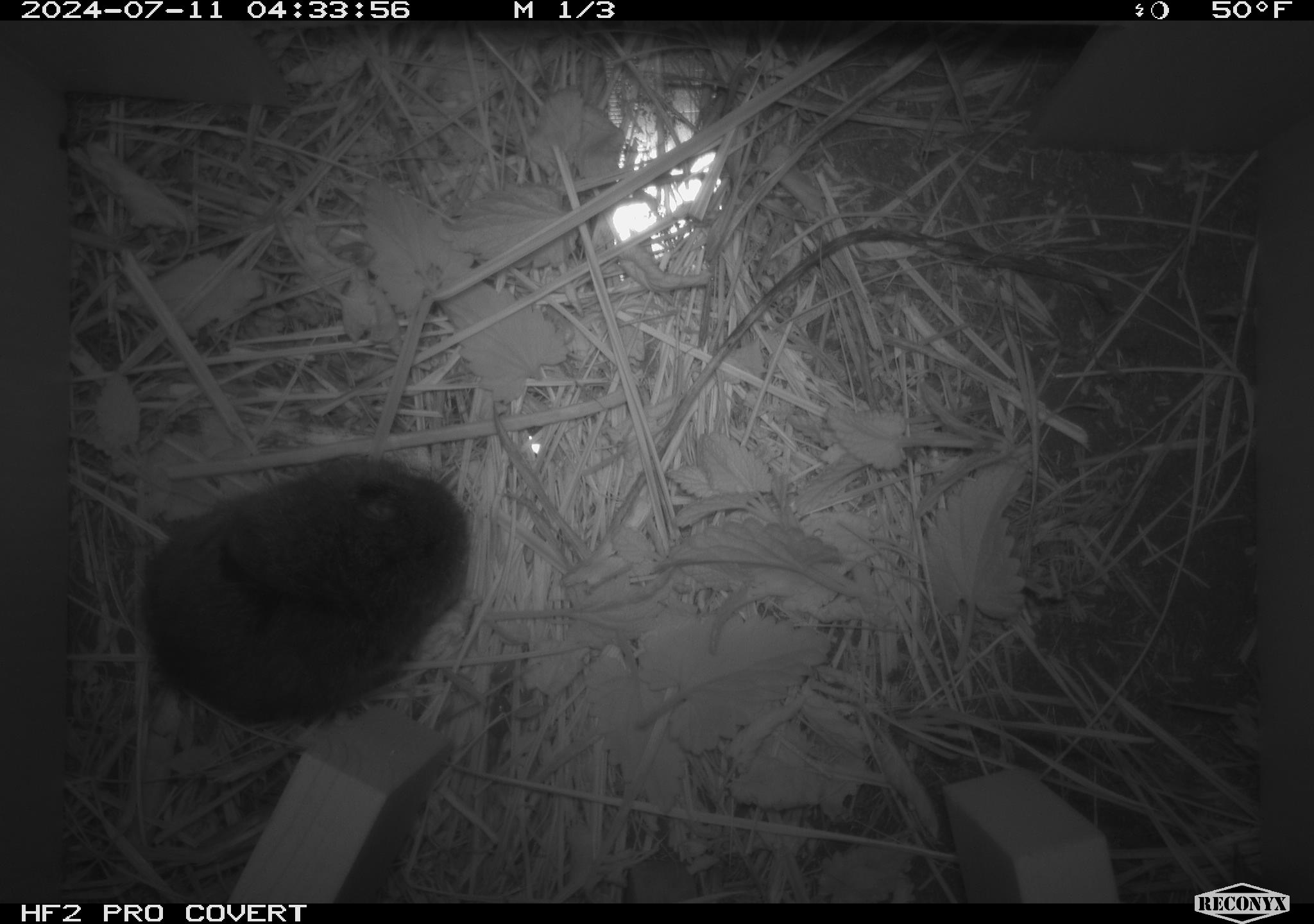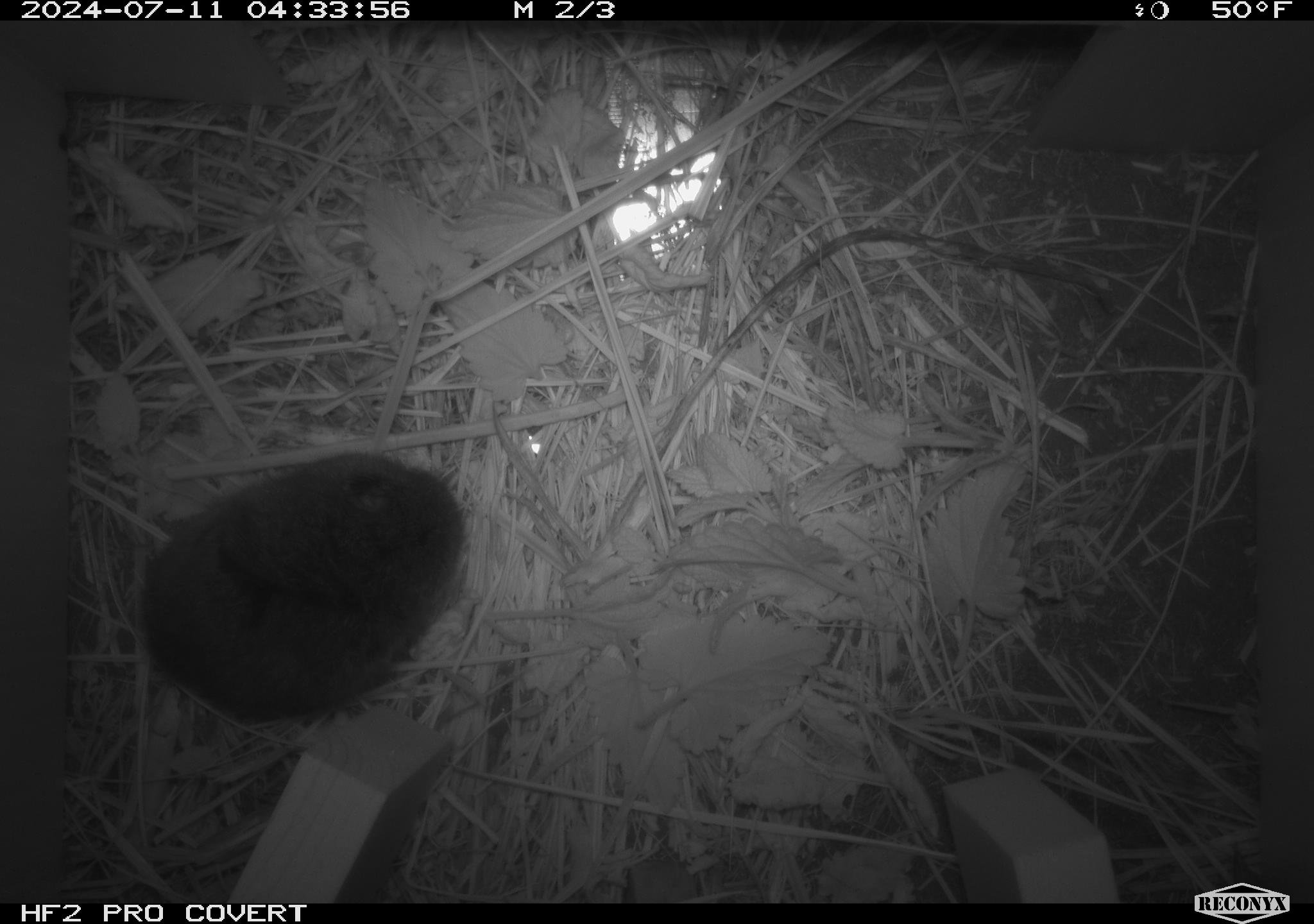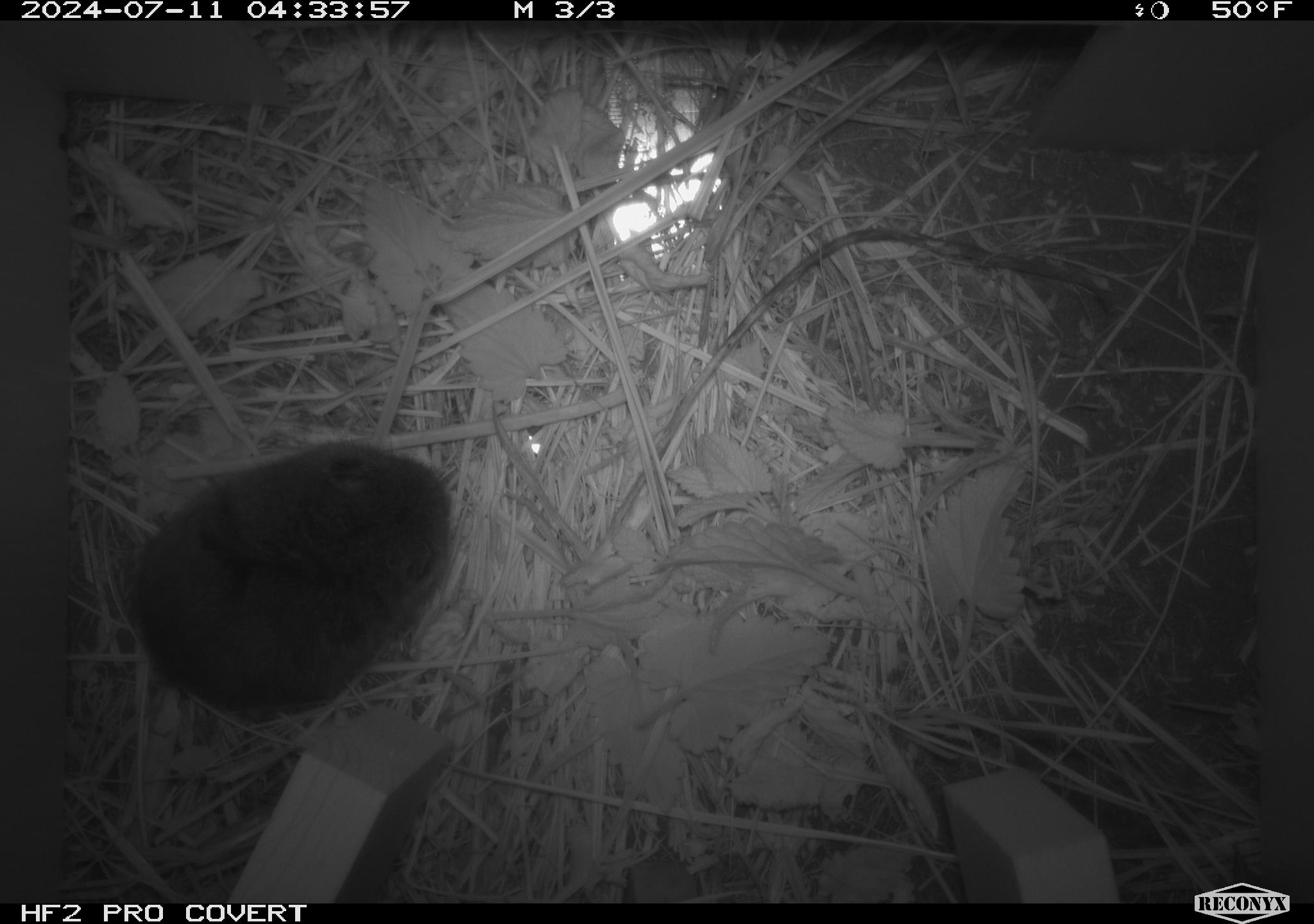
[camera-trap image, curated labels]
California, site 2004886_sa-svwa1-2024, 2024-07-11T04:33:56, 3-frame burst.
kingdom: Animalia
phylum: Chordata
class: Mammalia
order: Rodentia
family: Cricetidae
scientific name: Arvicolinae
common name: voles, lemmings, and muskrats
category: arvicolinae subfamily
Arvicolinae subfamily (voles, lemmings, and muskrats) (Arvicolinae).